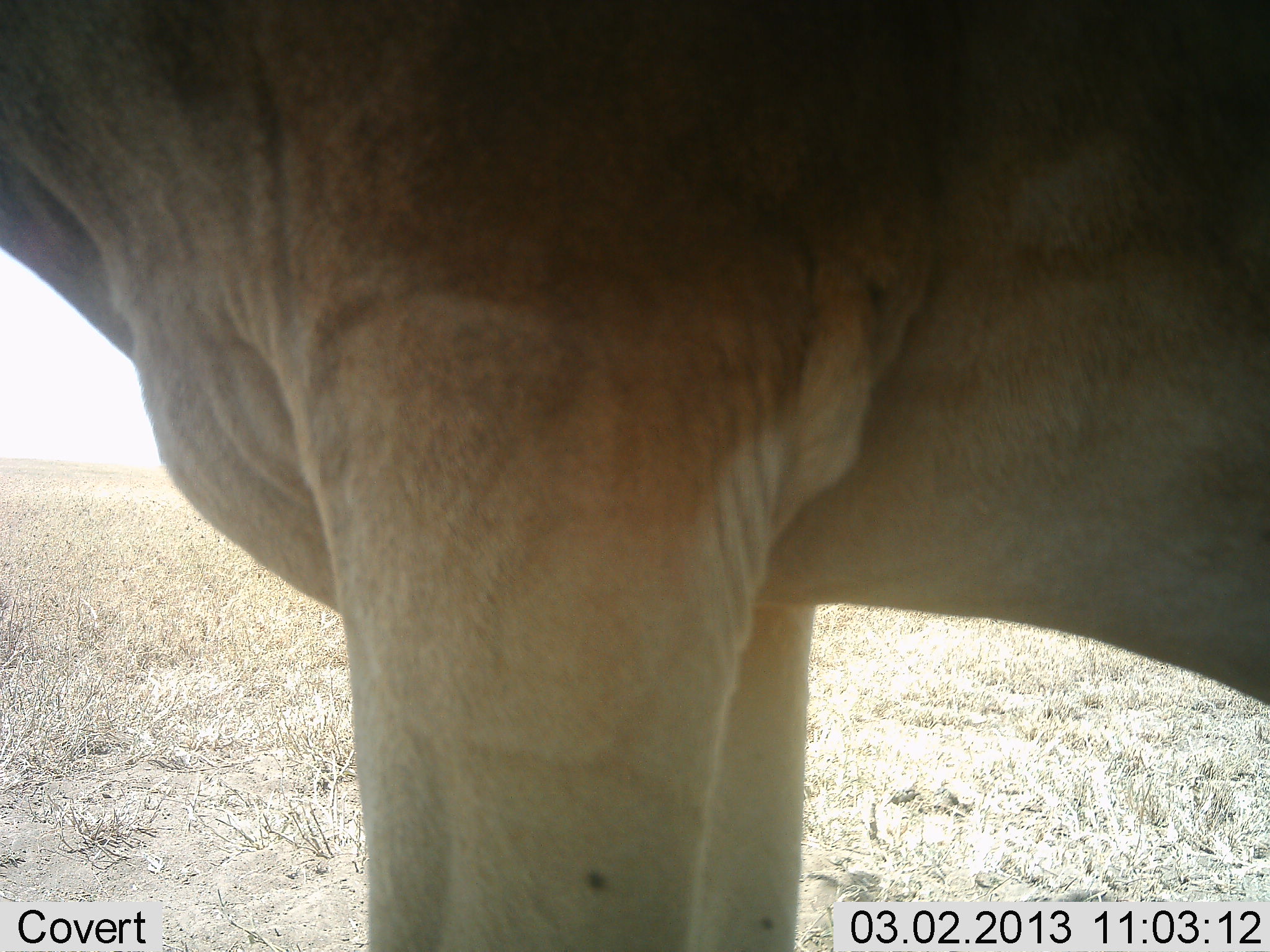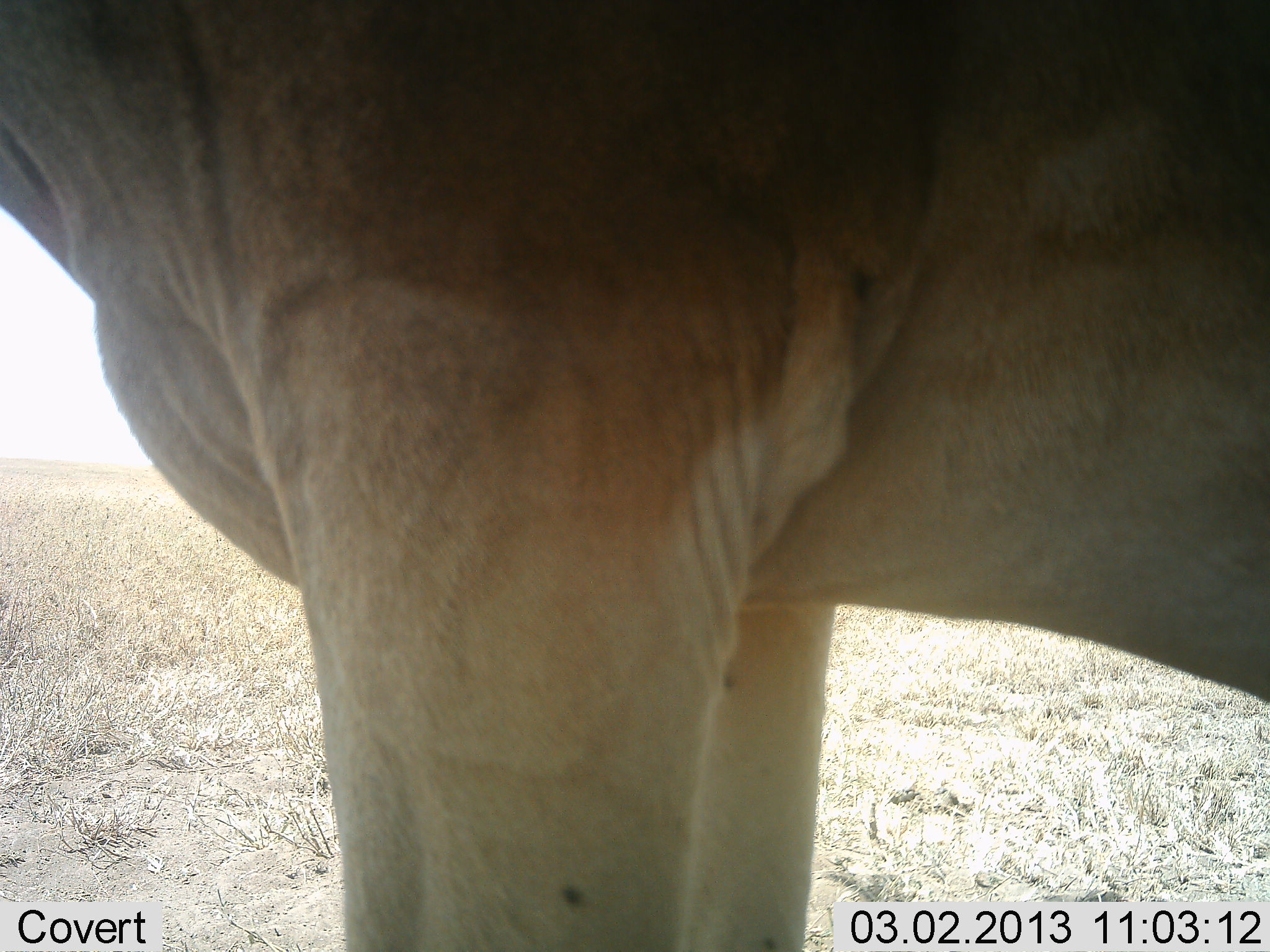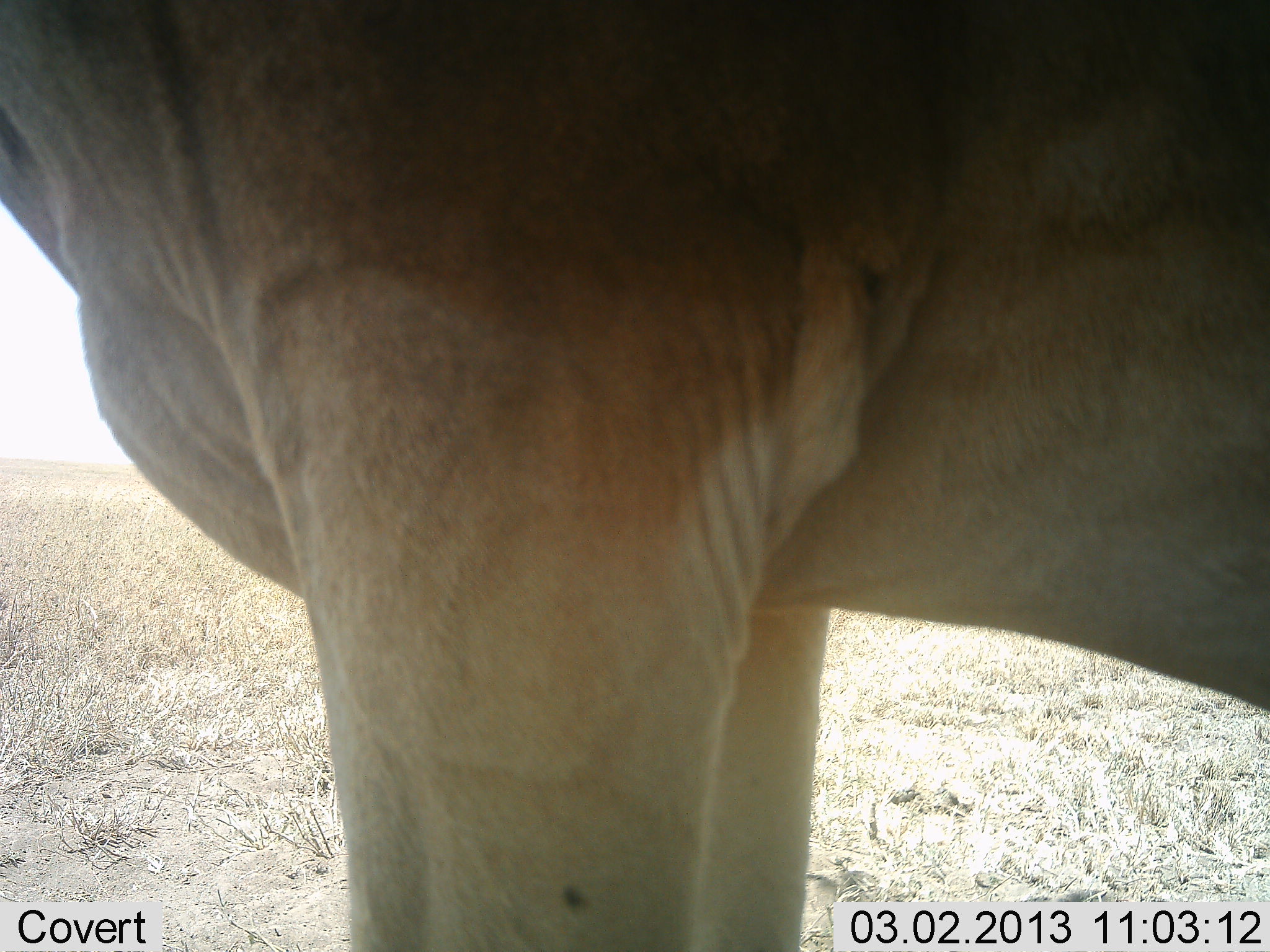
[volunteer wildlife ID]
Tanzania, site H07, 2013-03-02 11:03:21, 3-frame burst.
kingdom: Animalia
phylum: Chordata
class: Mammalia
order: Artiodactyla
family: Bovidae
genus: Alcelaphus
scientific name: Alcelaphus buselaphus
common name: hartebeest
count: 1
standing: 100%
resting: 0%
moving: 0%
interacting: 0%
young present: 0%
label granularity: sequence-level